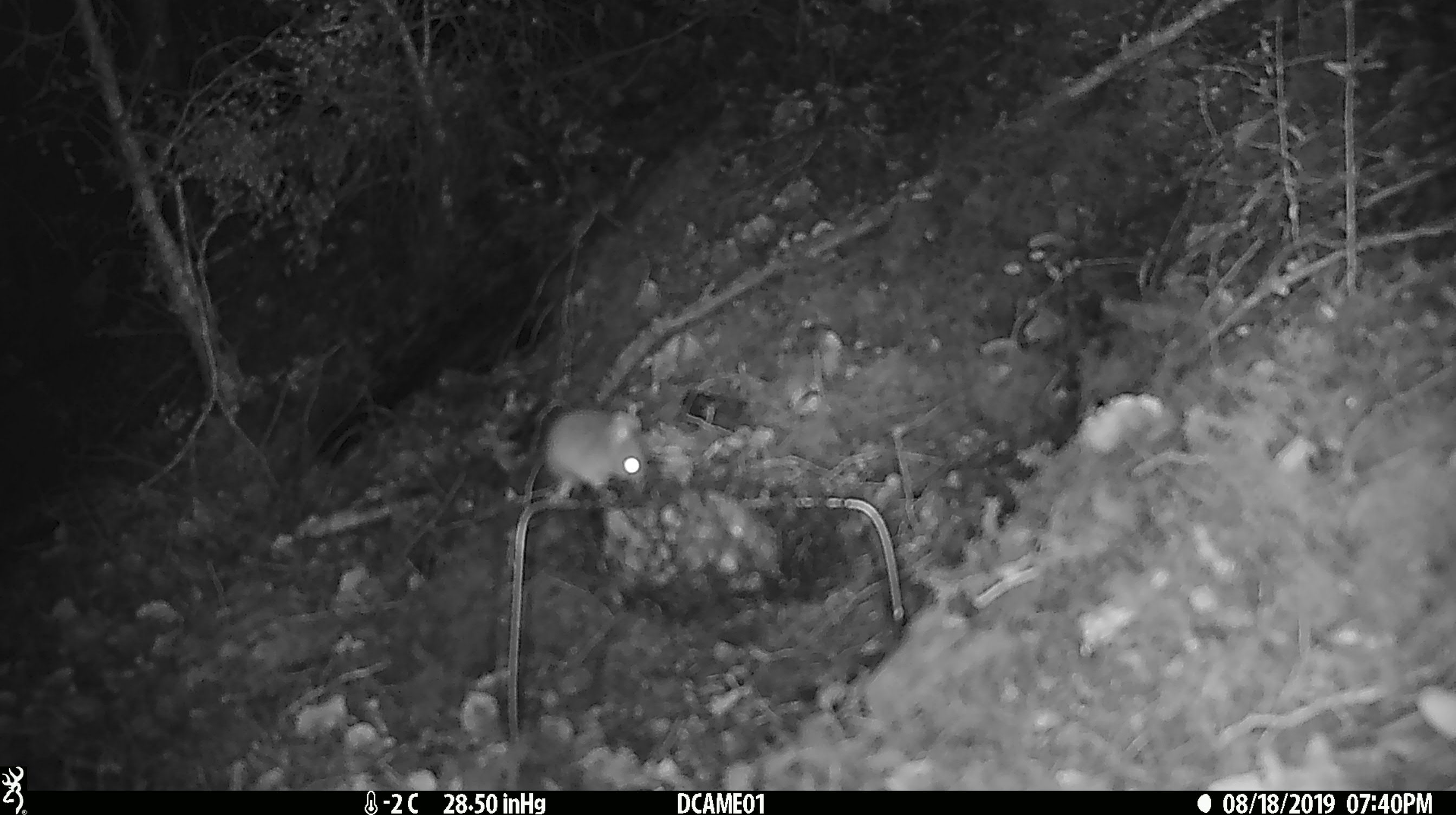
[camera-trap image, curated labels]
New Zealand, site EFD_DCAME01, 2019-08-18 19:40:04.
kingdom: Animalia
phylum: Chordata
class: Mammalia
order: Rodentia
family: Muridae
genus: Mus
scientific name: Mus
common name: mouse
Mouse (Mus).